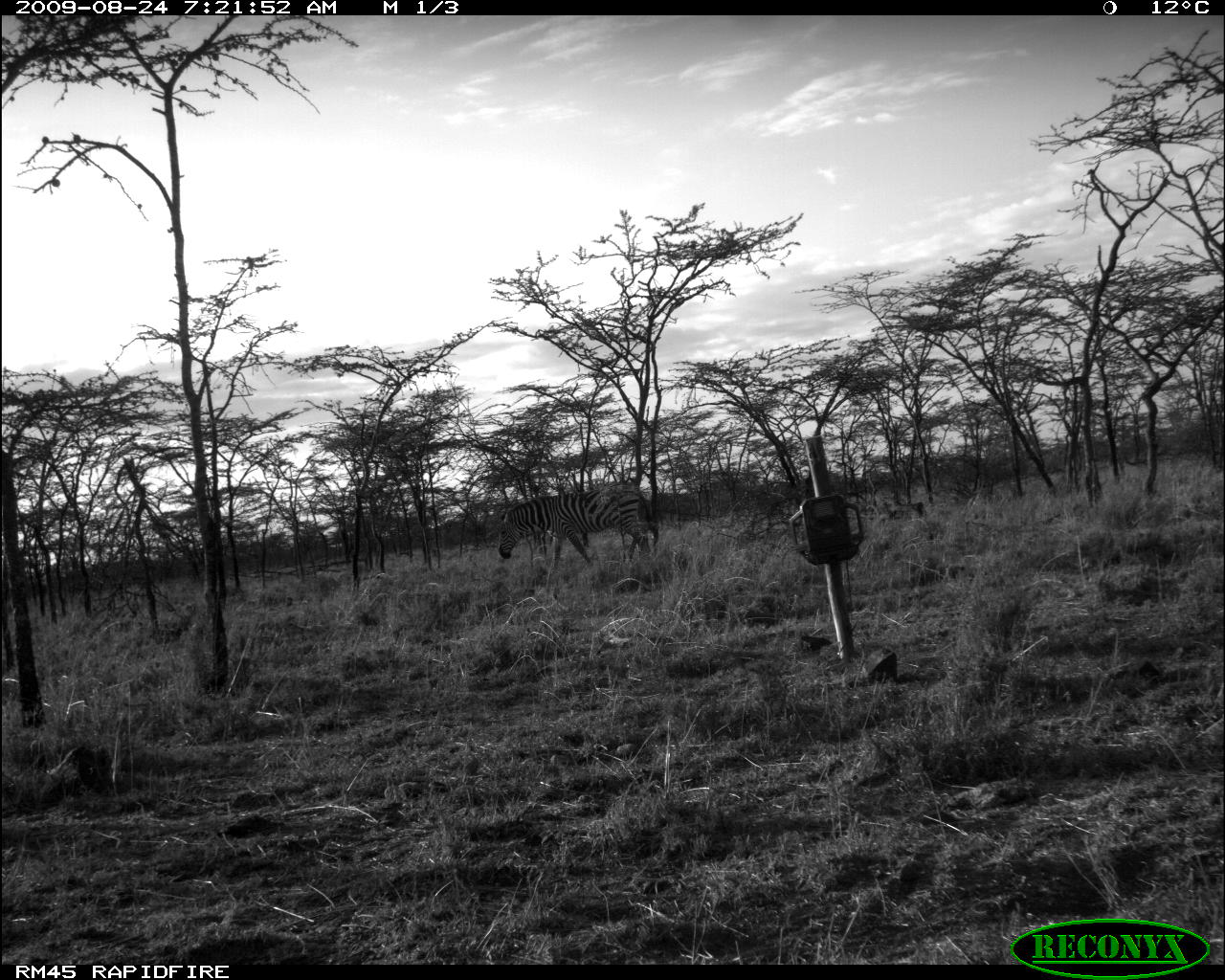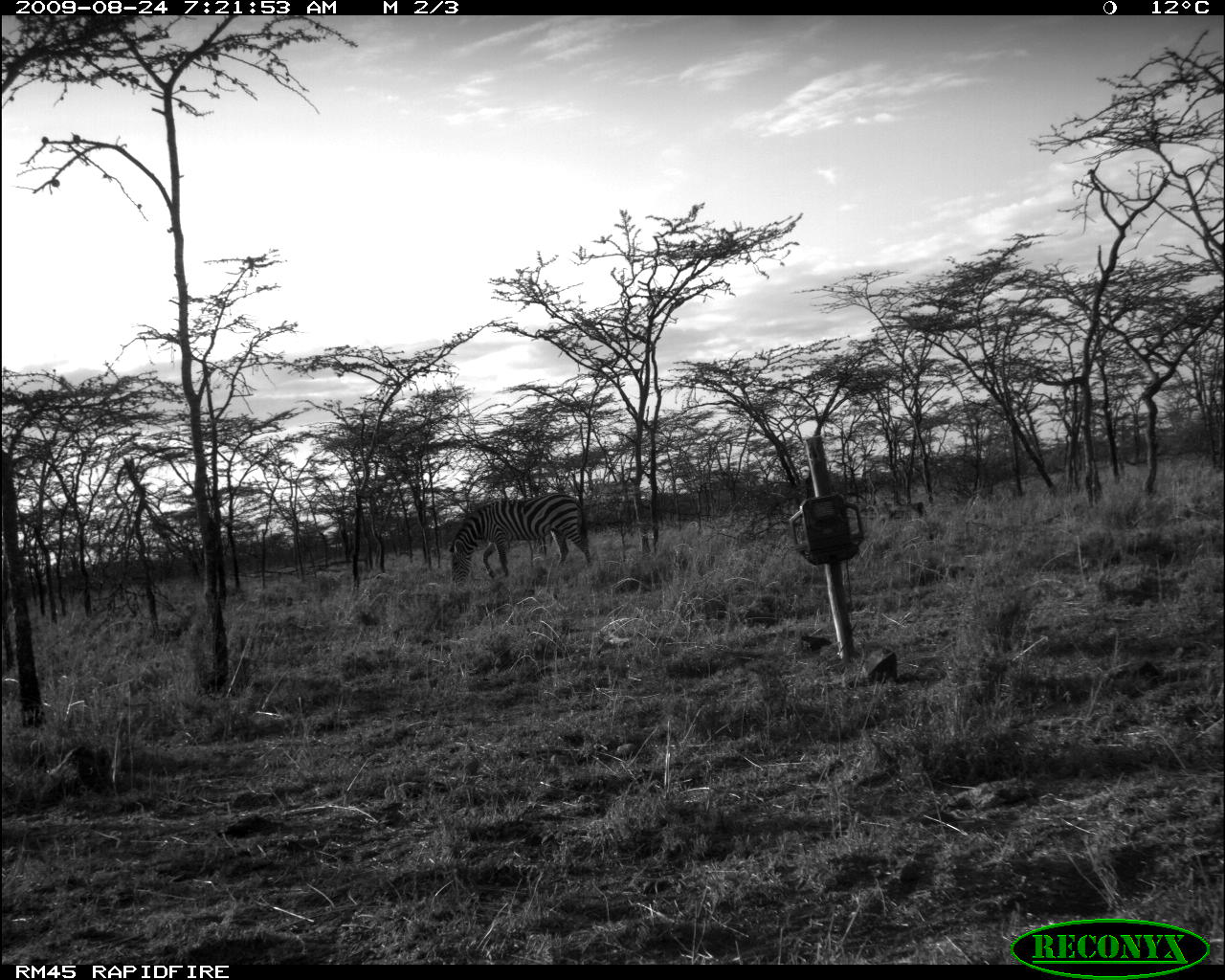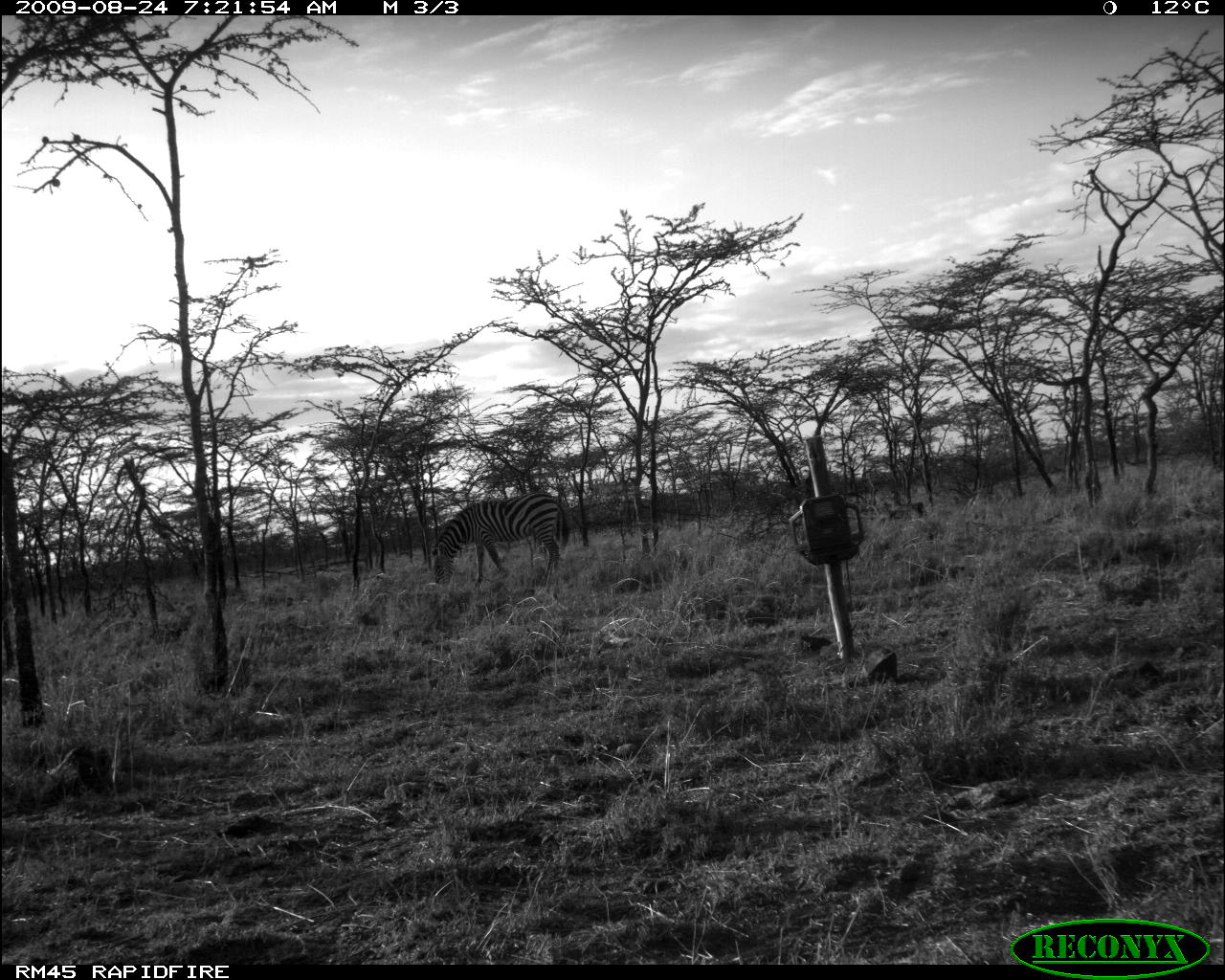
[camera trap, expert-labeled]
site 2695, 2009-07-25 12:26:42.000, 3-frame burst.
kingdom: Animalia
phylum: Chordata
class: Mammalia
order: Artiodactyla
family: Bovidae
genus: Bos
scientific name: Bos taurus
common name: domestic cattle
Bos taurus (domestic cattle), count 5.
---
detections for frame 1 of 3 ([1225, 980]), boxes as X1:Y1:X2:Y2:
bos taurus: 498:482:660:577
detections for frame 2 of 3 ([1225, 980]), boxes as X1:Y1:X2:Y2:
bos taurus: 448:491:595:587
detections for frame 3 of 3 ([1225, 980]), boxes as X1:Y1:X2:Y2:
bos taurus: 432:491:570:593